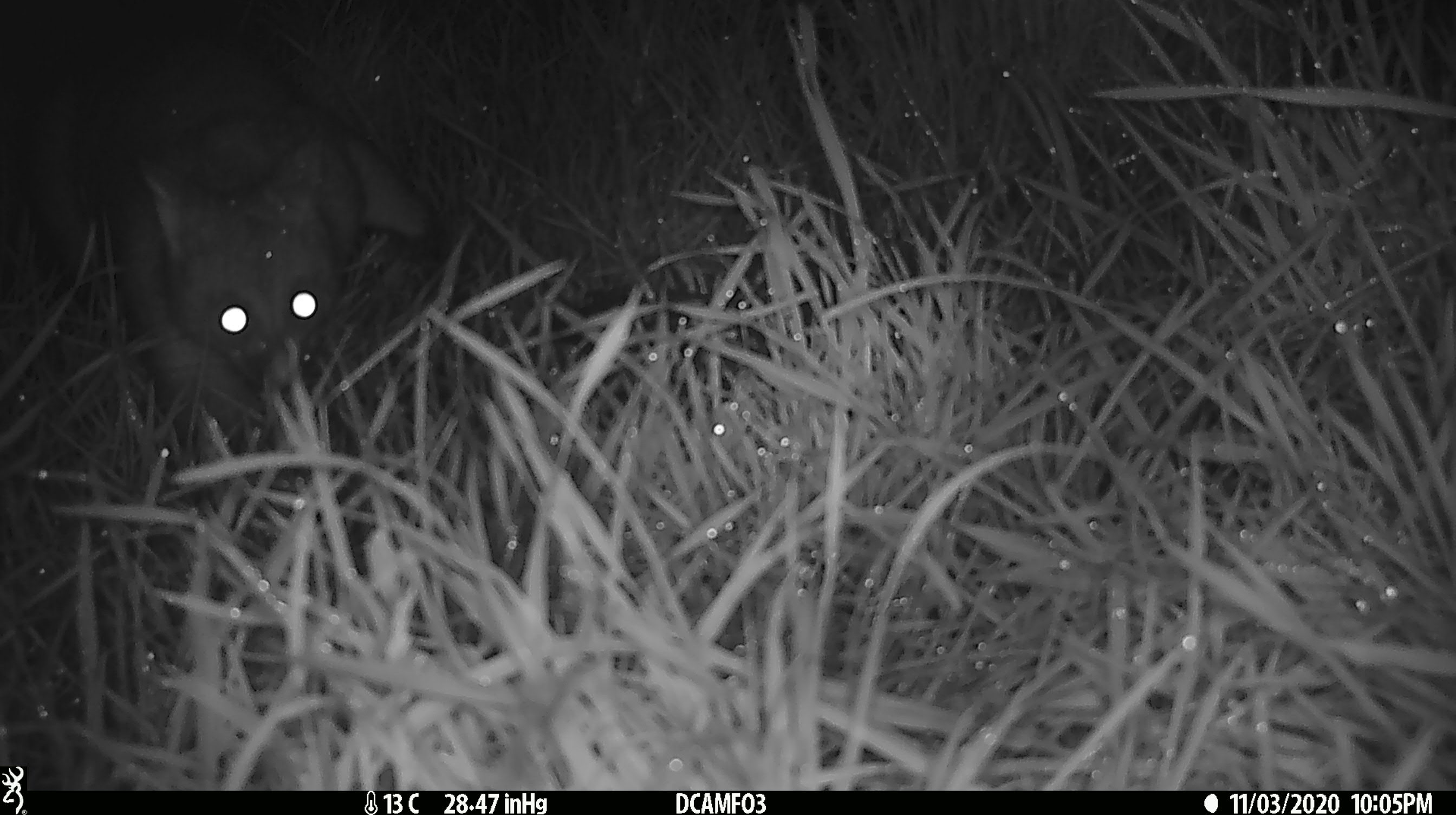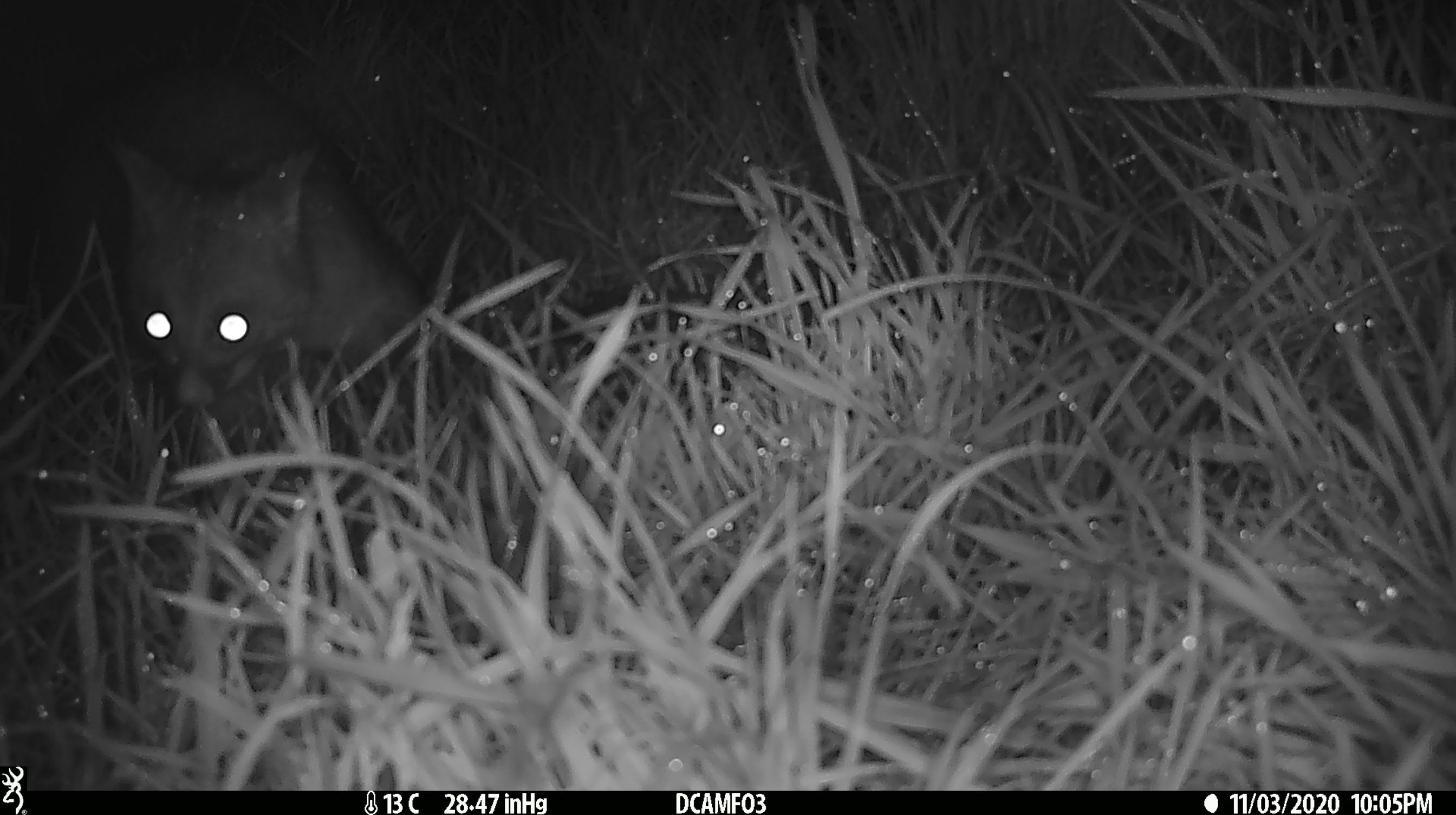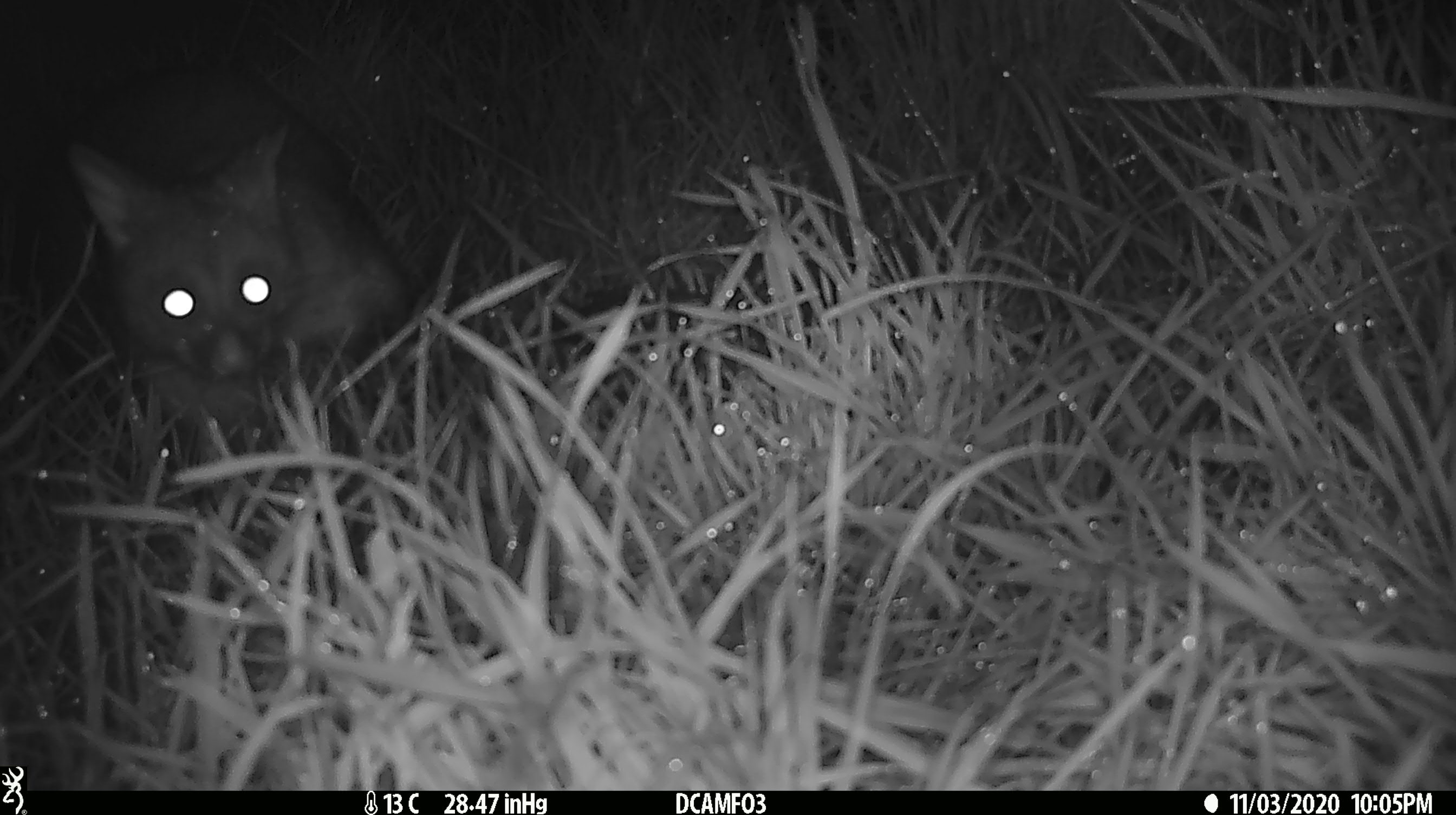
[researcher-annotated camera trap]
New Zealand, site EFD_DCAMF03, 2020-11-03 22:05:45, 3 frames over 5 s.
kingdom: Animalia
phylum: Chordata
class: Mammalia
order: Diprotodontia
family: Phalangeridae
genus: Trichosurus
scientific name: Trichosurus vulpecula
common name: common brushtail possum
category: possum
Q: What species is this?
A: Possum (common brushtail possum) (Trichosurus vulpecula).